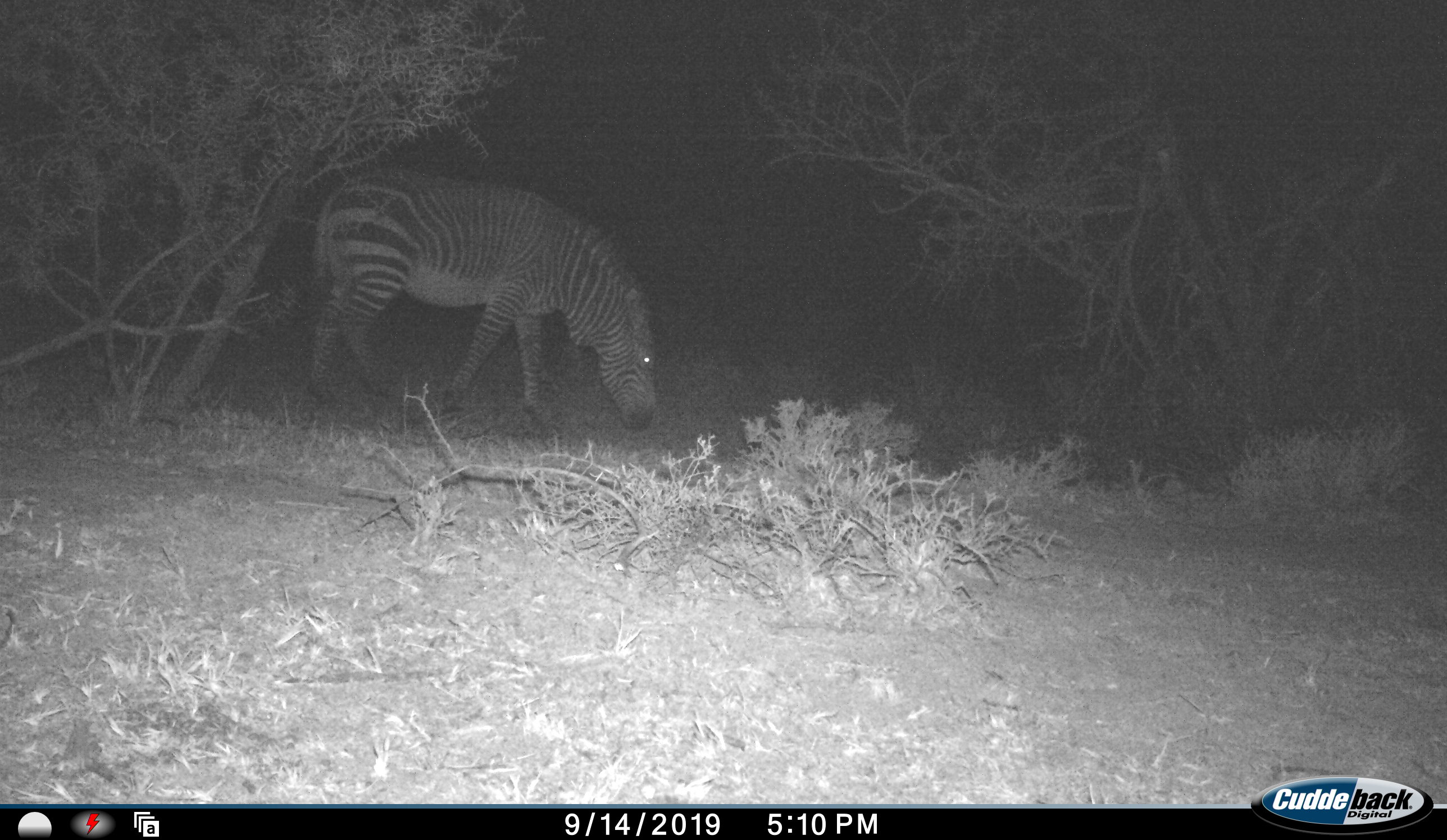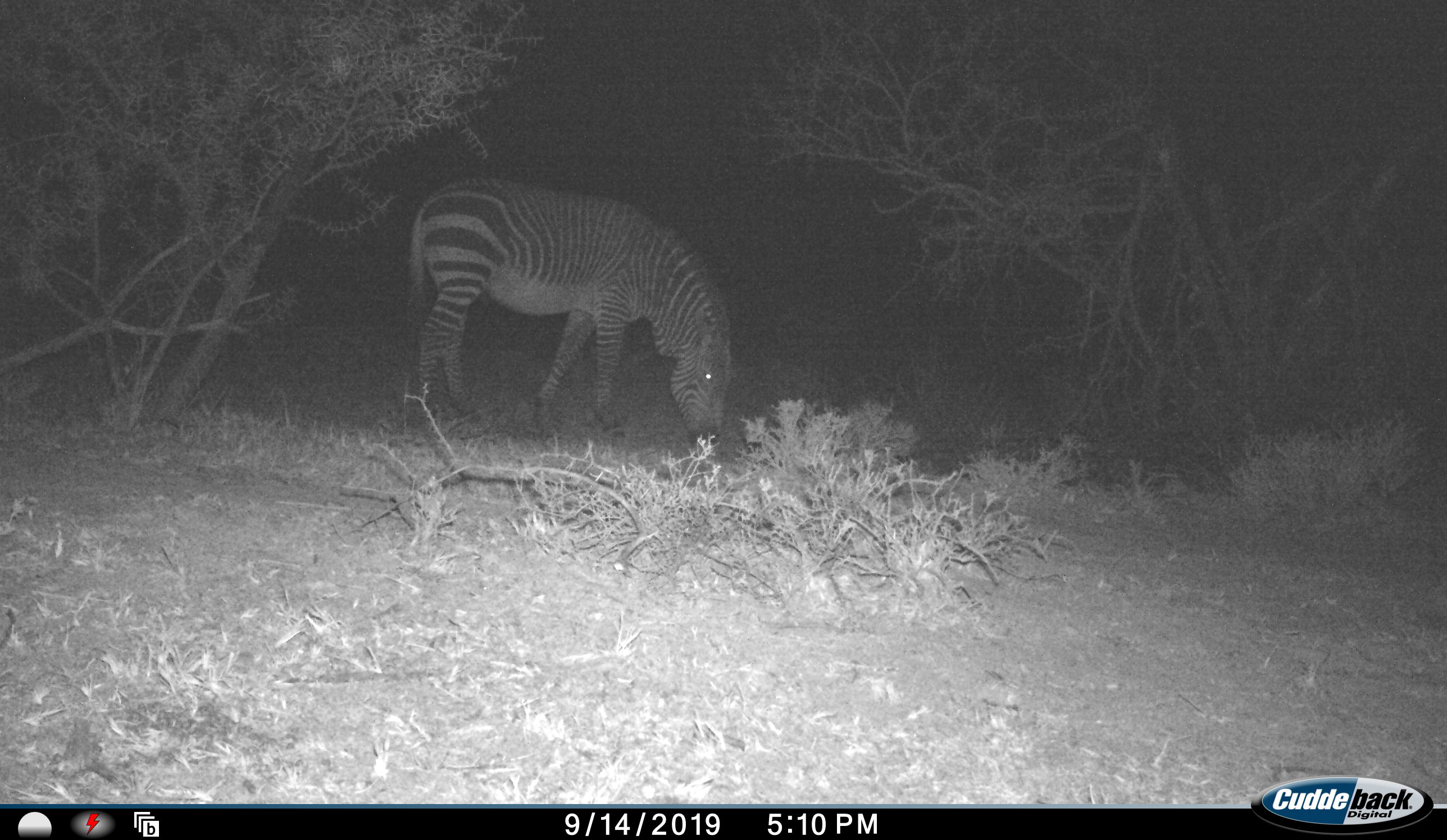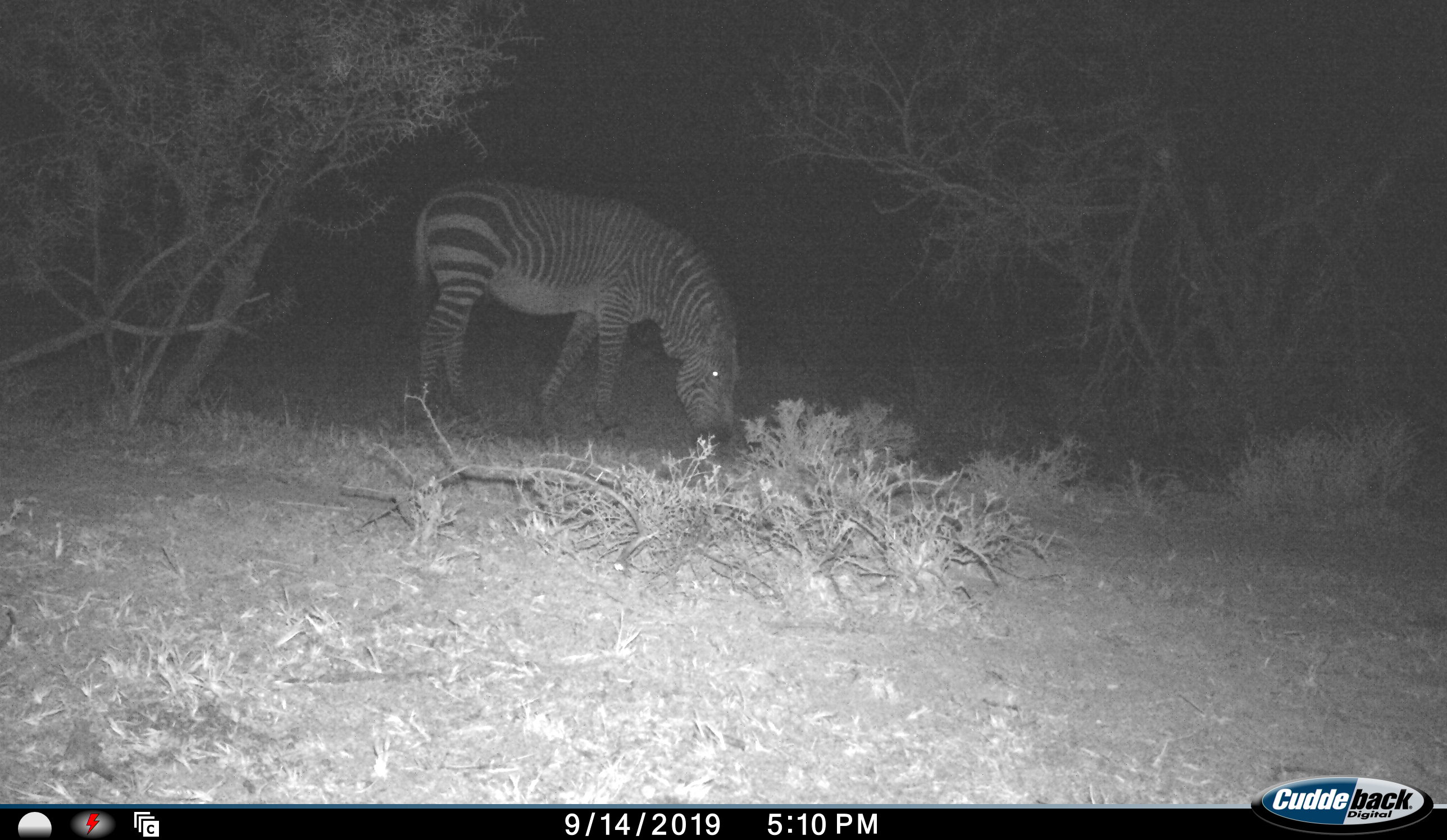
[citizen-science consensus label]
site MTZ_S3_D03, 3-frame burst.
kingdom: Animalia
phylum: Chordata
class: Mammalia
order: Perissodactyla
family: Equidae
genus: Equus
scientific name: Equus zebra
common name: mountain zebra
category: zebramountain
Zebramountain (mountain zebra) (Equus zebra), count 1. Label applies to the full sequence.